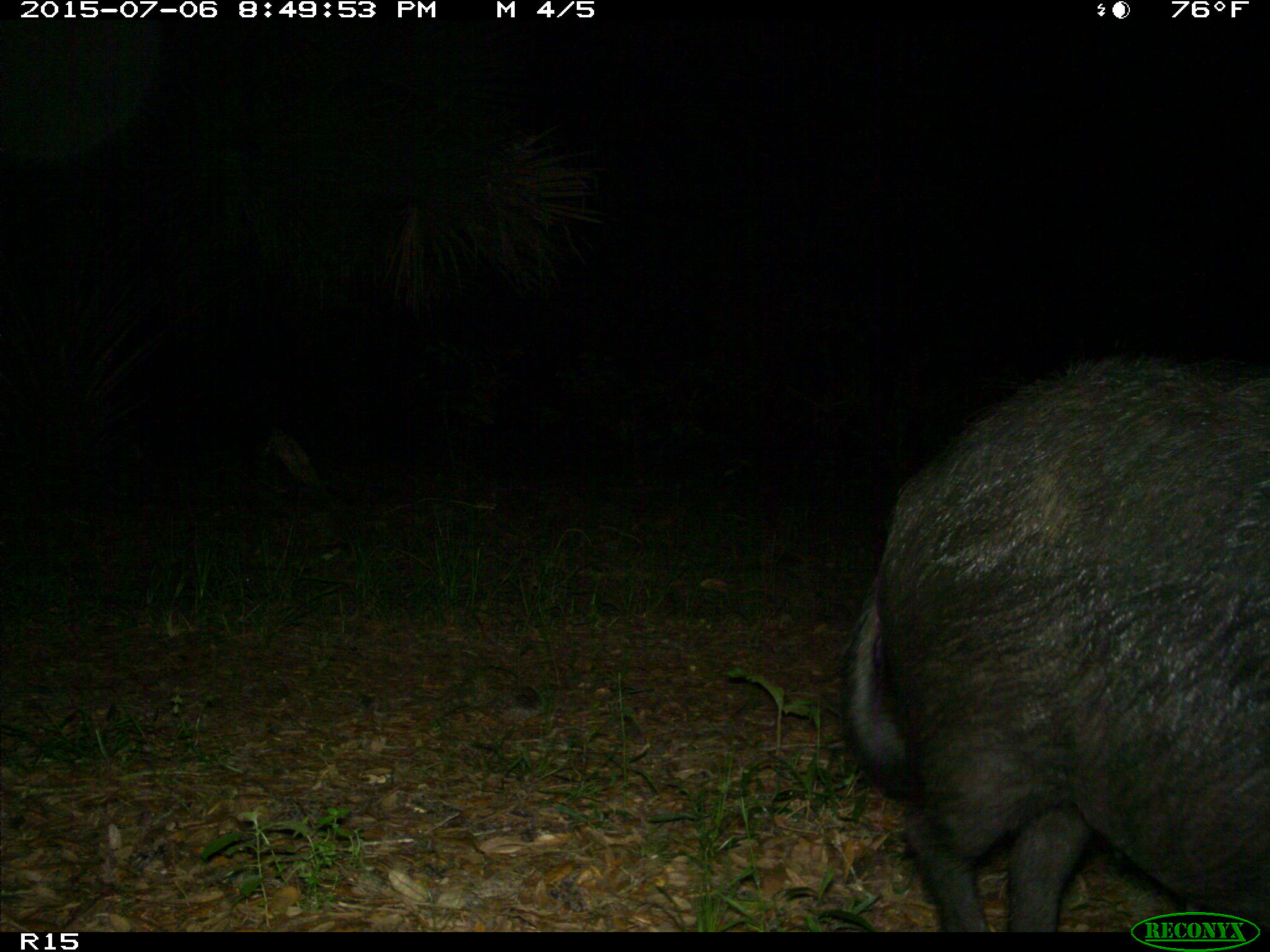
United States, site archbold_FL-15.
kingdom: Animalia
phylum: Chordata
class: Mammalia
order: Artiodactyla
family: Suidae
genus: Sus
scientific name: Sus scrofa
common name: wild boar